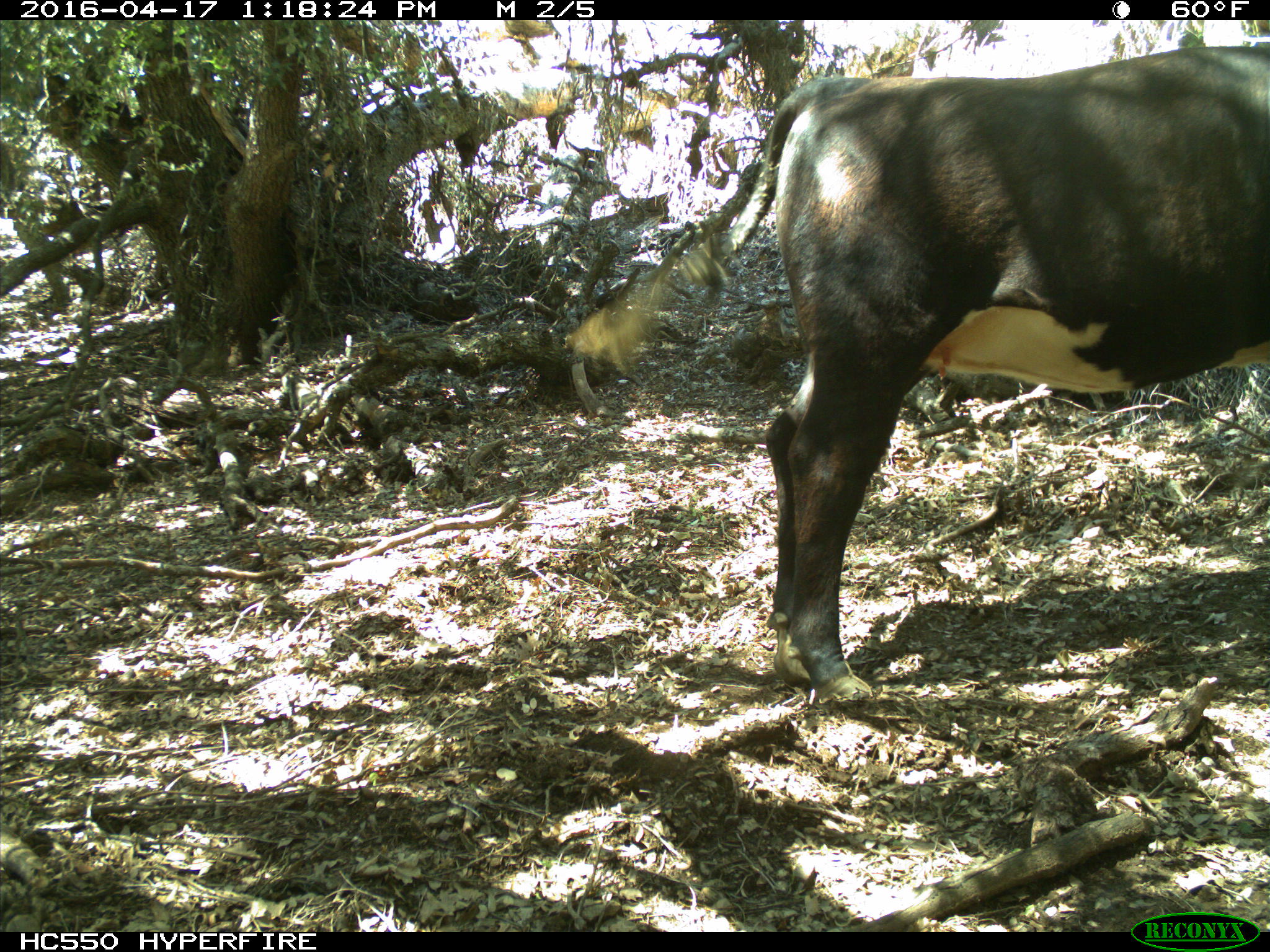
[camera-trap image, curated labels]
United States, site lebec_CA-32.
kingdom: Animalia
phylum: Chordata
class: Mammalia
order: Artiodactyla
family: Bovidae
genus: Bos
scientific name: Bos taurus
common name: domestic cow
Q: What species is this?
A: Bos taurus (domestic cow).